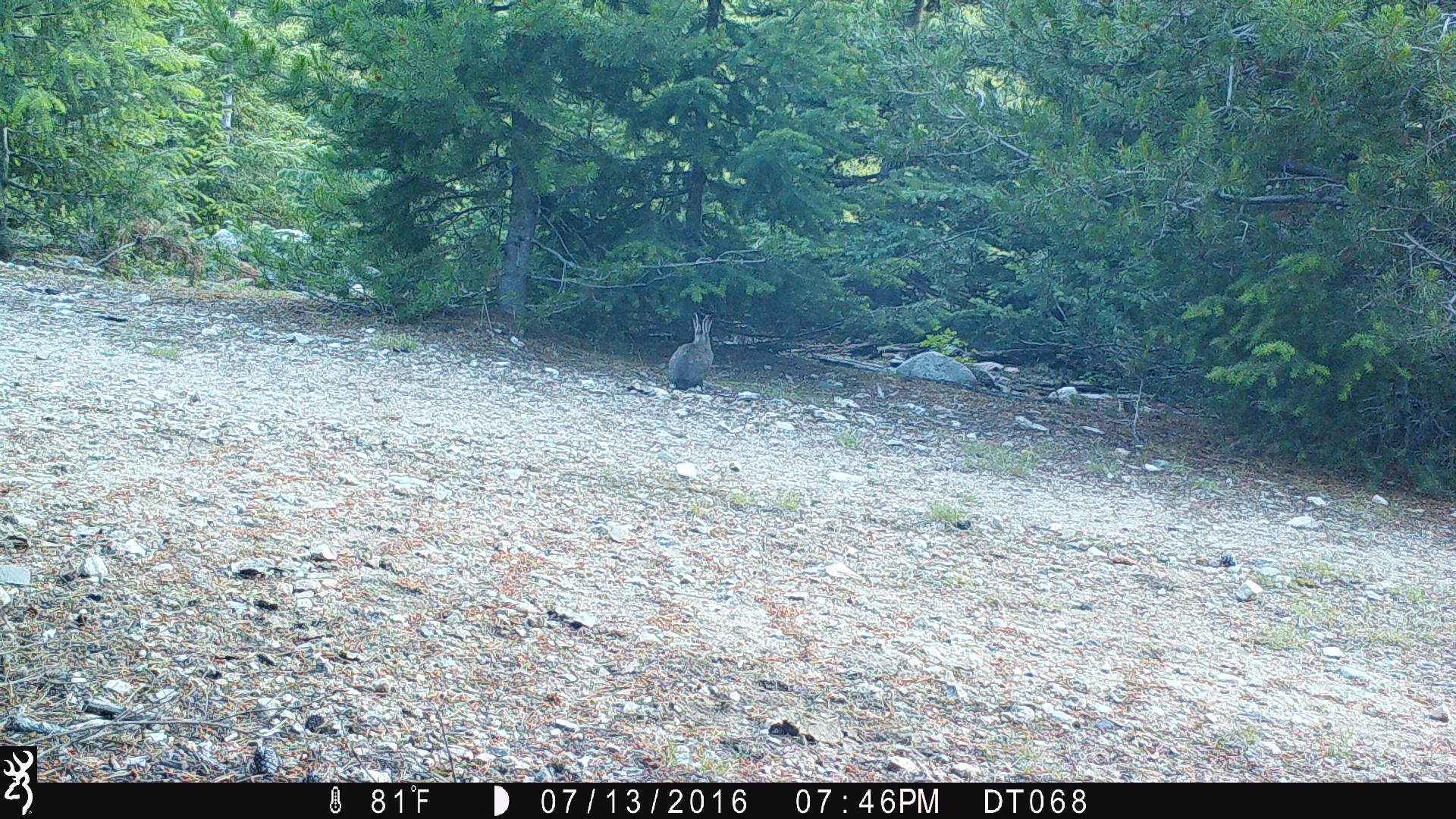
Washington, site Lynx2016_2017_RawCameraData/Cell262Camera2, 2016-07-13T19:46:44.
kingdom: Animalia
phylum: Chordata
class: Mammalia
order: Lagomorpha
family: Leporidae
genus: Lepus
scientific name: Lepus americanus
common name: snowshoe hare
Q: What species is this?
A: Lepus americanus (snowshoe hare).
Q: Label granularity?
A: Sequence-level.